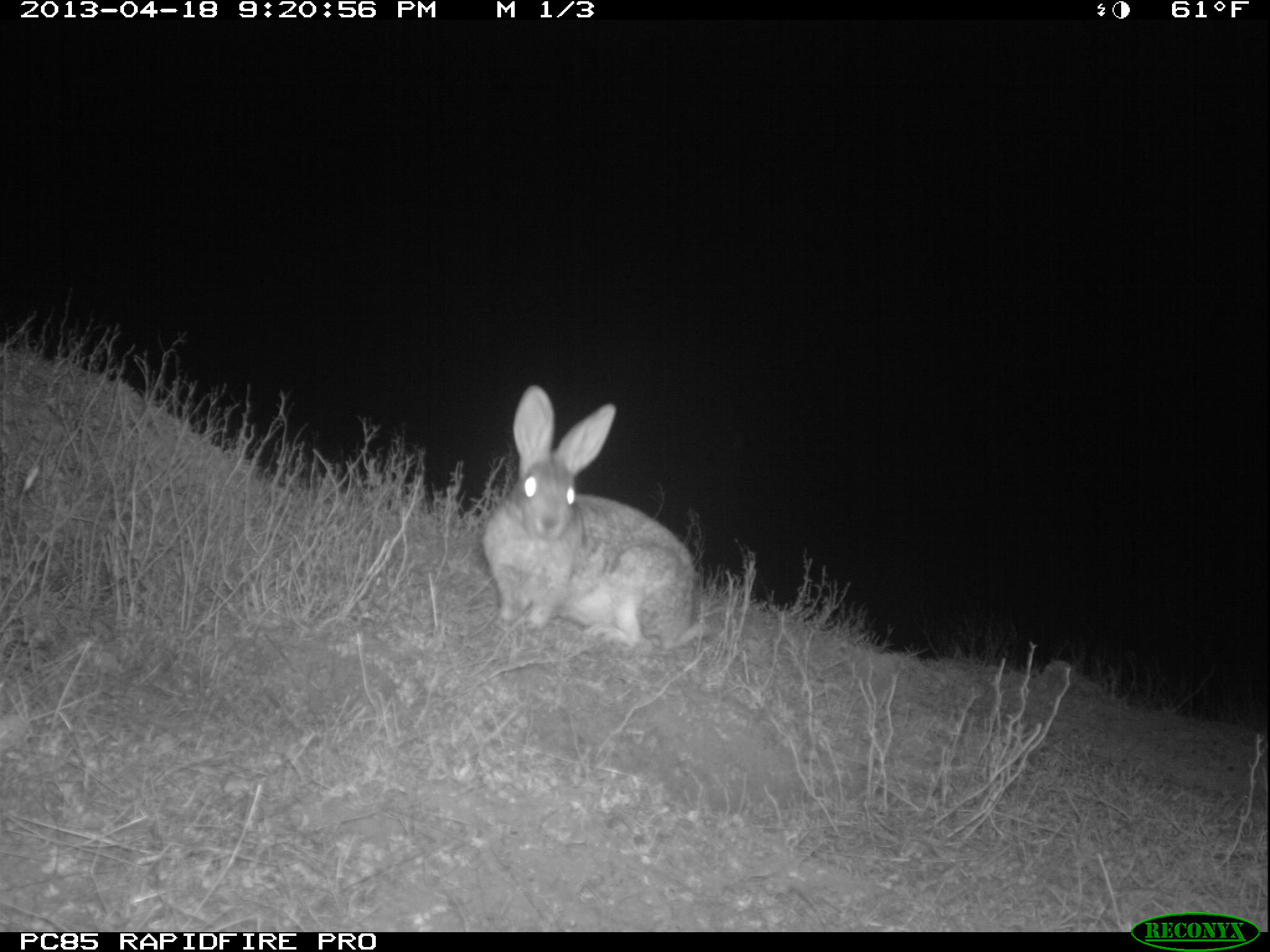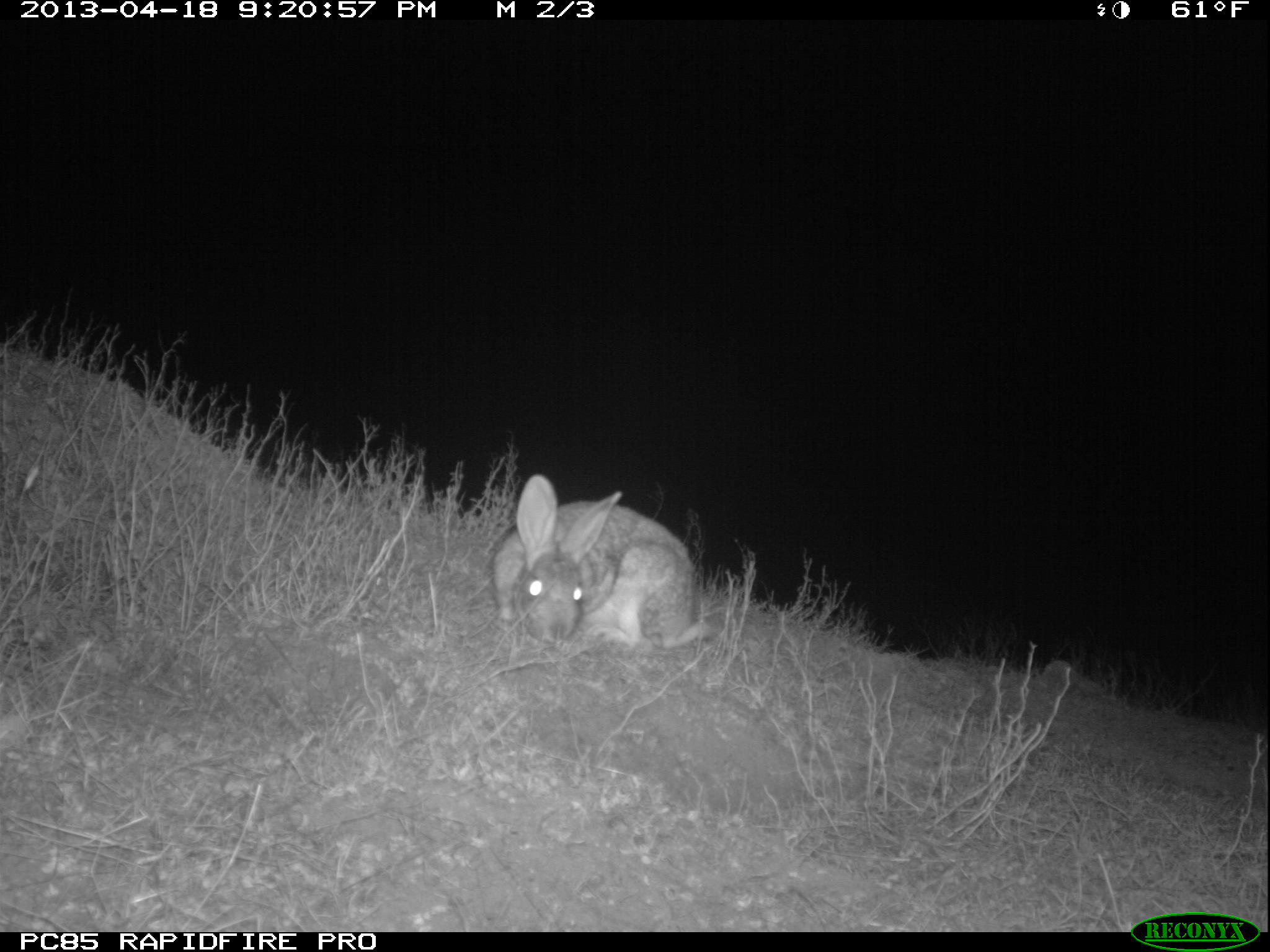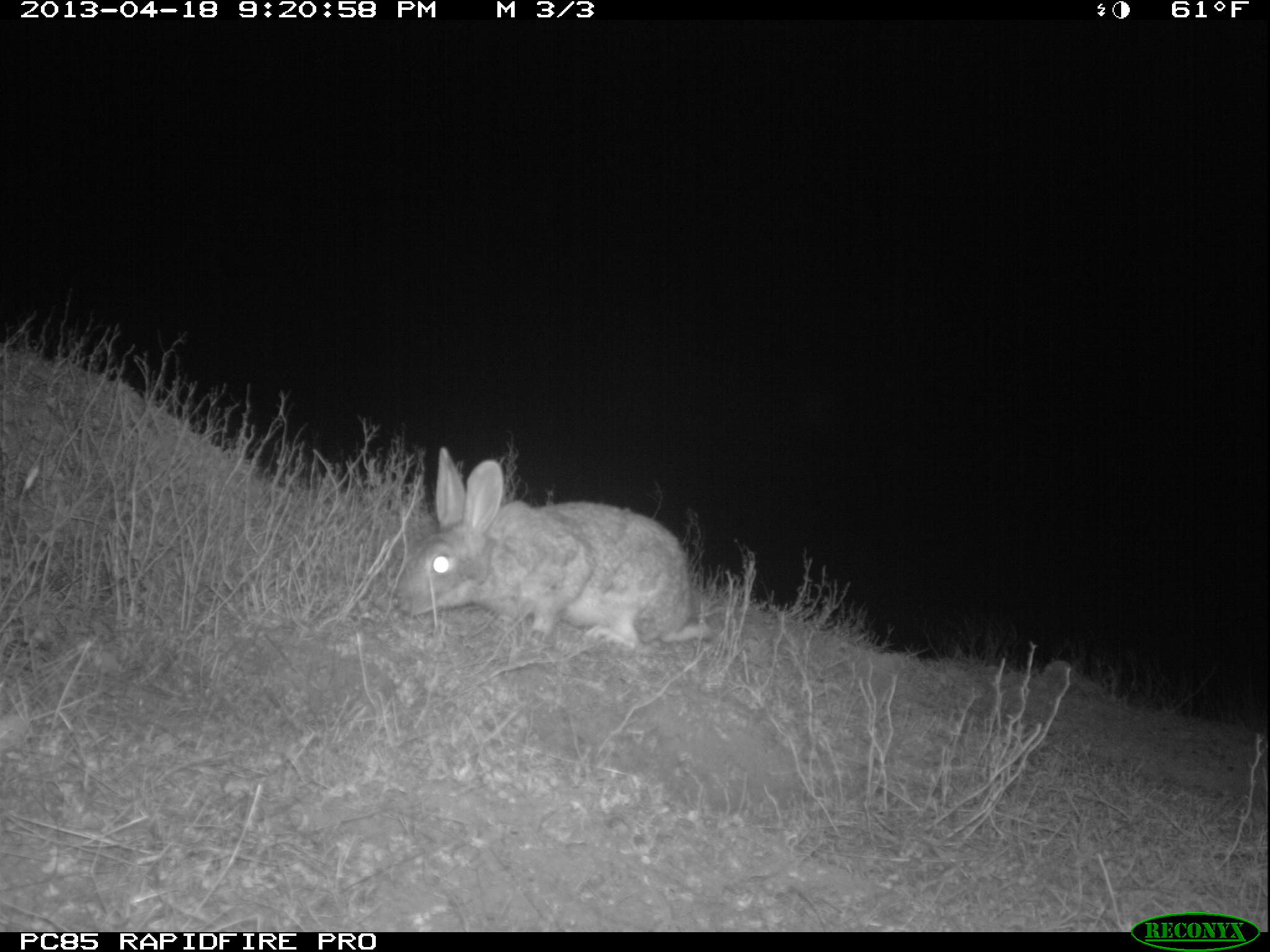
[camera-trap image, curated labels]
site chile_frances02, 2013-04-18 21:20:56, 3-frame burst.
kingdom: Animalia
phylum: Chordata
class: Mammalia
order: Lagomorpha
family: Leporidae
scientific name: Leporidae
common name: rabbits and hares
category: rabbit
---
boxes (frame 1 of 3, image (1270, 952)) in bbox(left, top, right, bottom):
rabbit: bbox(474, 386, 705, 656)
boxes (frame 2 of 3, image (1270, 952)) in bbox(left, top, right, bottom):
rabbit: bbox(486, 477, 712, 658)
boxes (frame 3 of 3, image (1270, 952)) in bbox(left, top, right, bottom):
rabbit: bbox(389, 456, 707, 653)